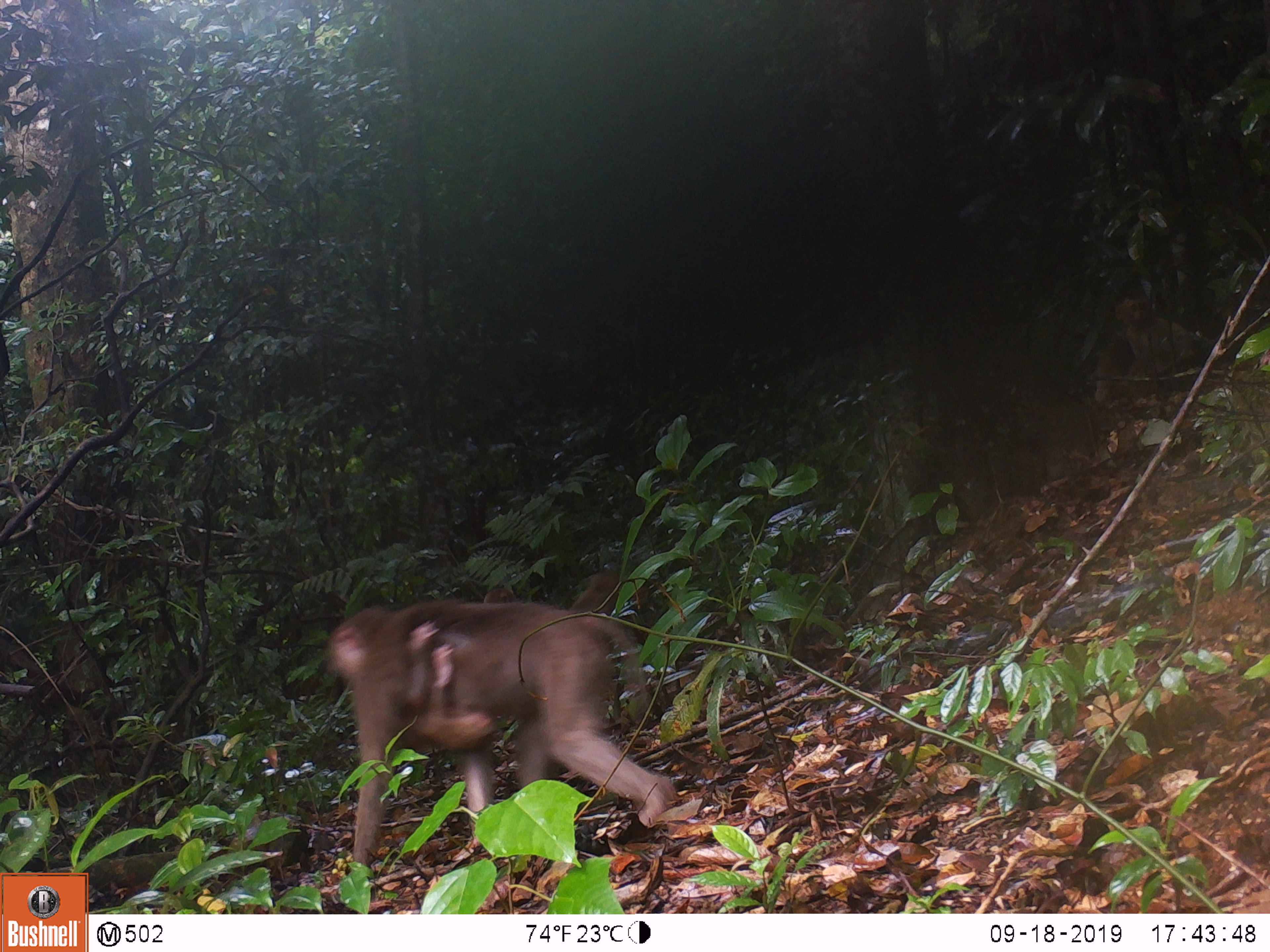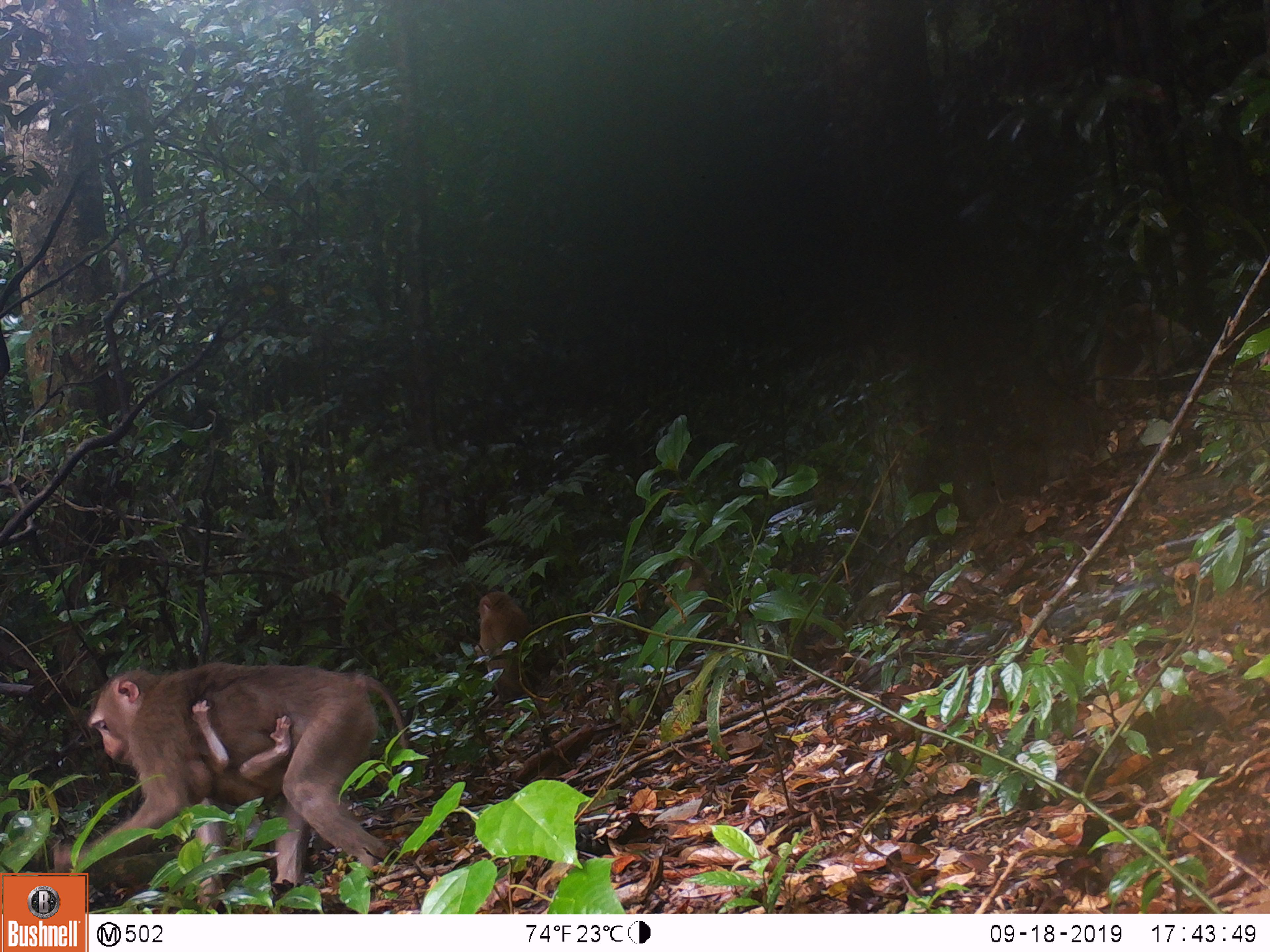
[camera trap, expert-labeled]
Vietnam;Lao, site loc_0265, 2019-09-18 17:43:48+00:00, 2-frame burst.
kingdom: Animalia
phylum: Chordata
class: Mammalia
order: Primates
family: Cercopithecidae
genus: Macaca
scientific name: Macaca nemestrina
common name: pig-tailed macaque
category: pig tailed macaque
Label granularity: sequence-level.